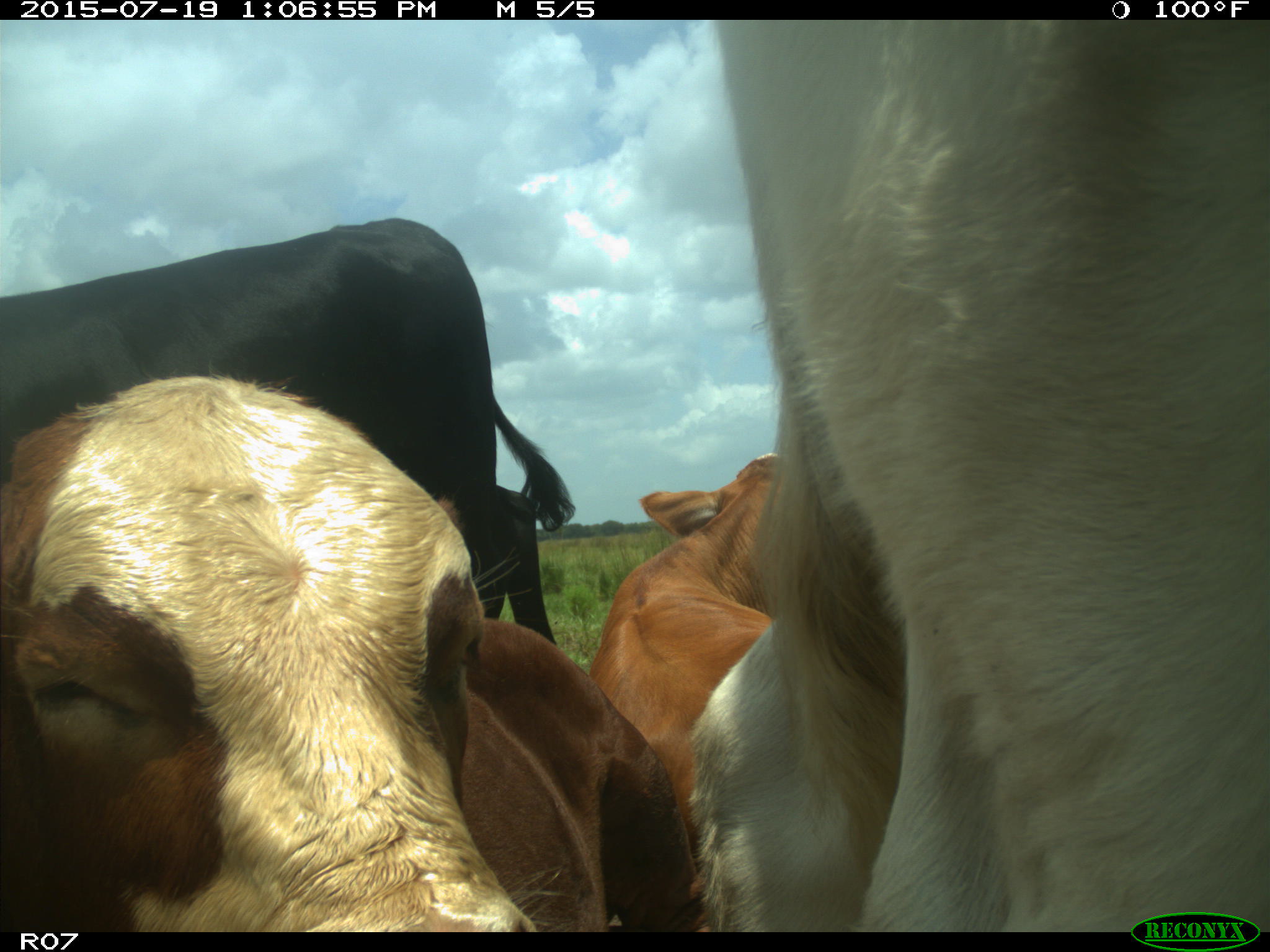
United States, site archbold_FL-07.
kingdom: Animalia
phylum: Chordata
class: Mammalia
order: Artiodactyla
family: Bovidae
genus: Bos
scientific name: Bos taurus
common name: domestic cow